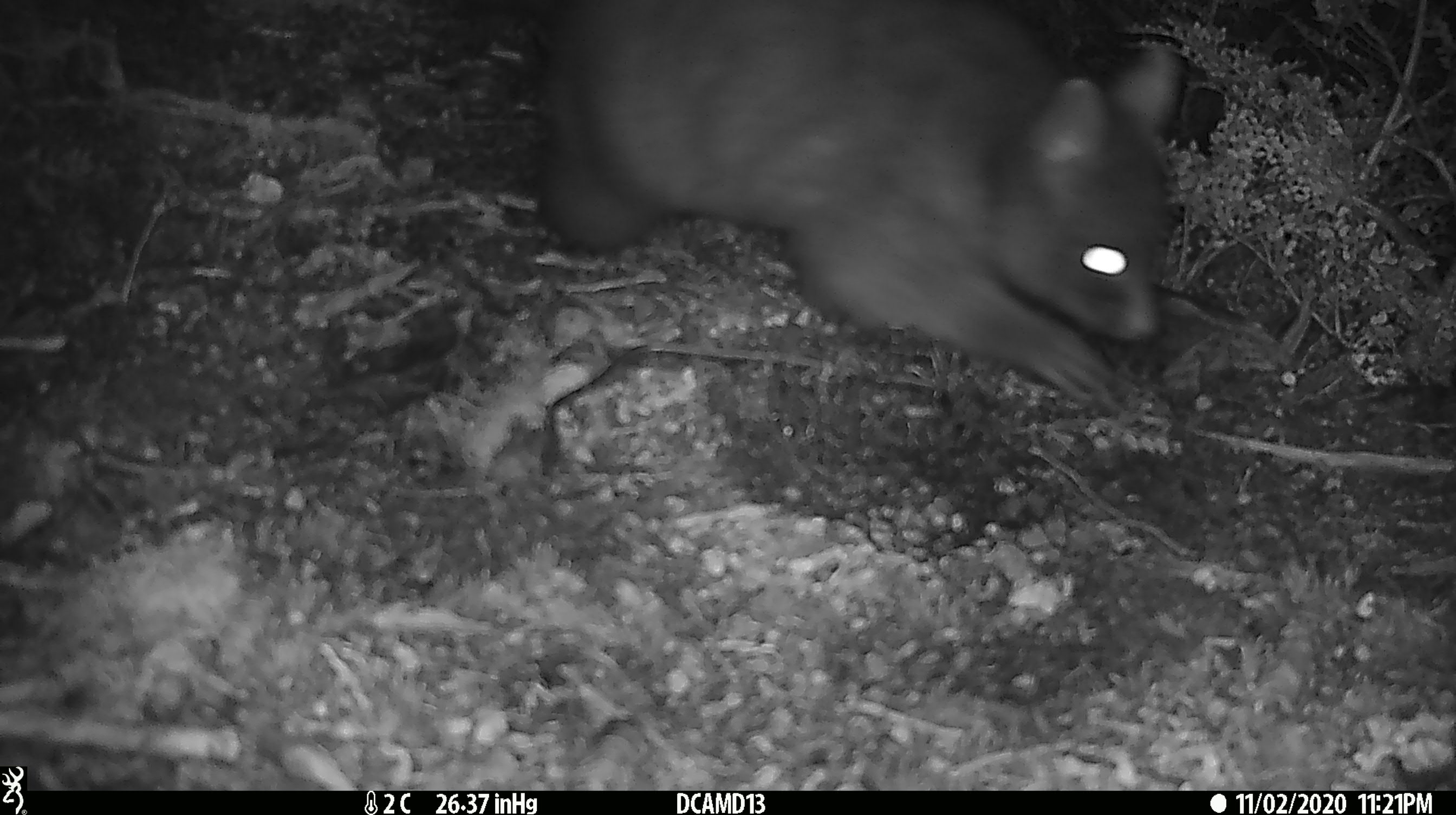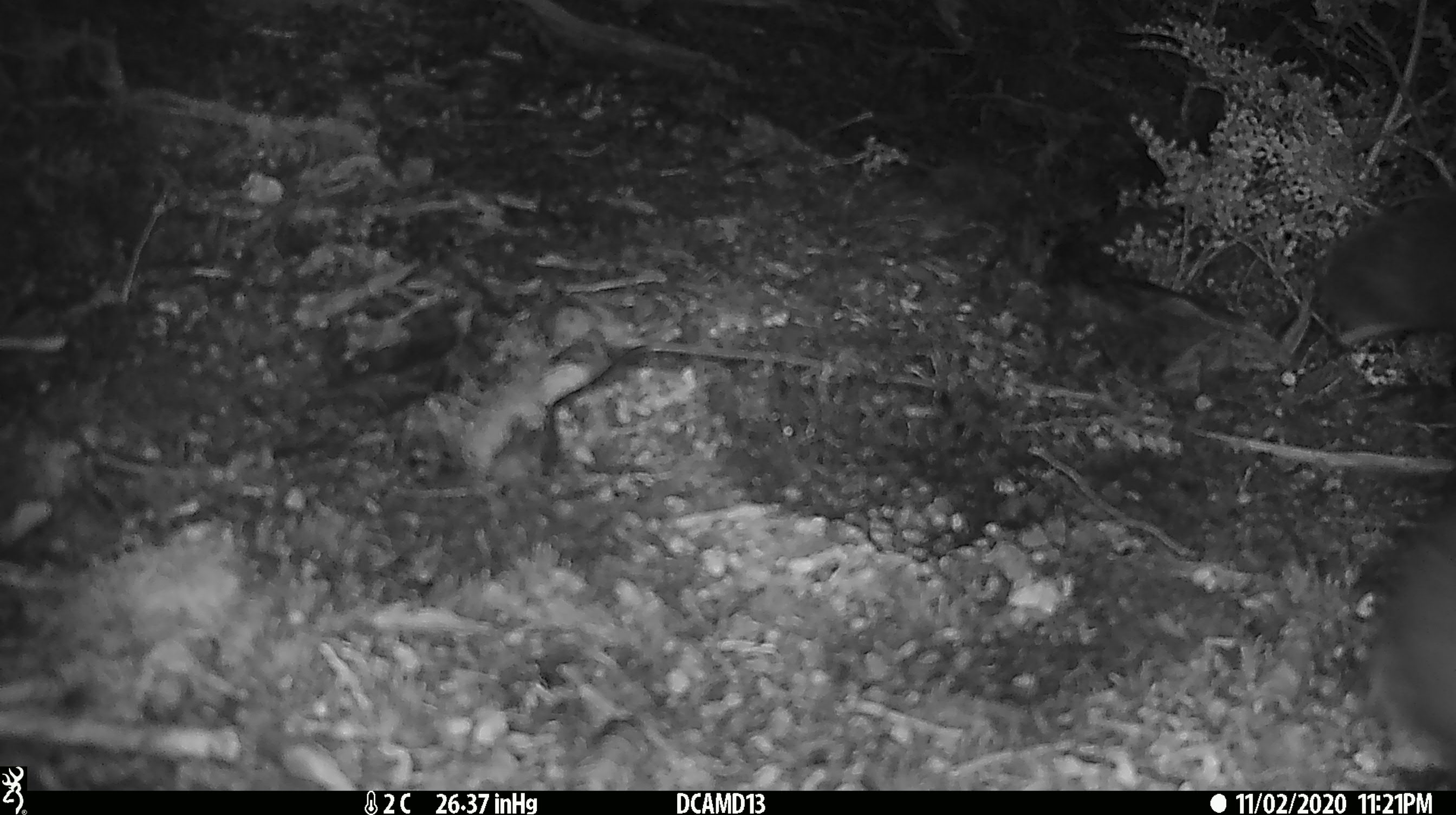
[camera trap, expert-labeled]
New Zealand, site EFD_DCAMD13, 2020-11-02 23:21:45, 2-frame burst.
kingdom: Animalia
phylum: Chordata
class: Mammalia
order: Diprotodontia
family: Phalangeridae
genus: Trichosurus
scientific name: Trichosurus vulpecula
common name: common brushtail possum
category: possum